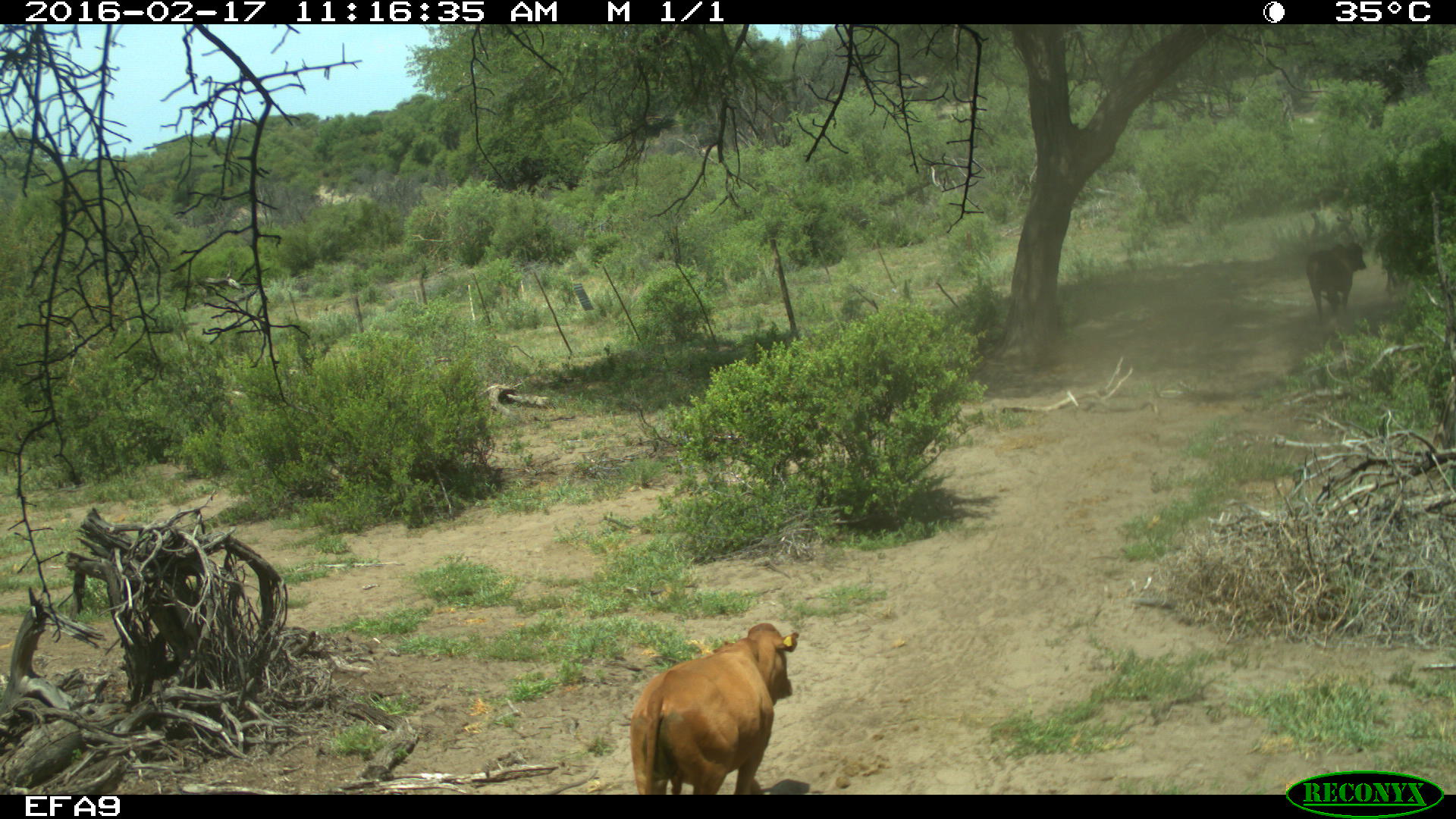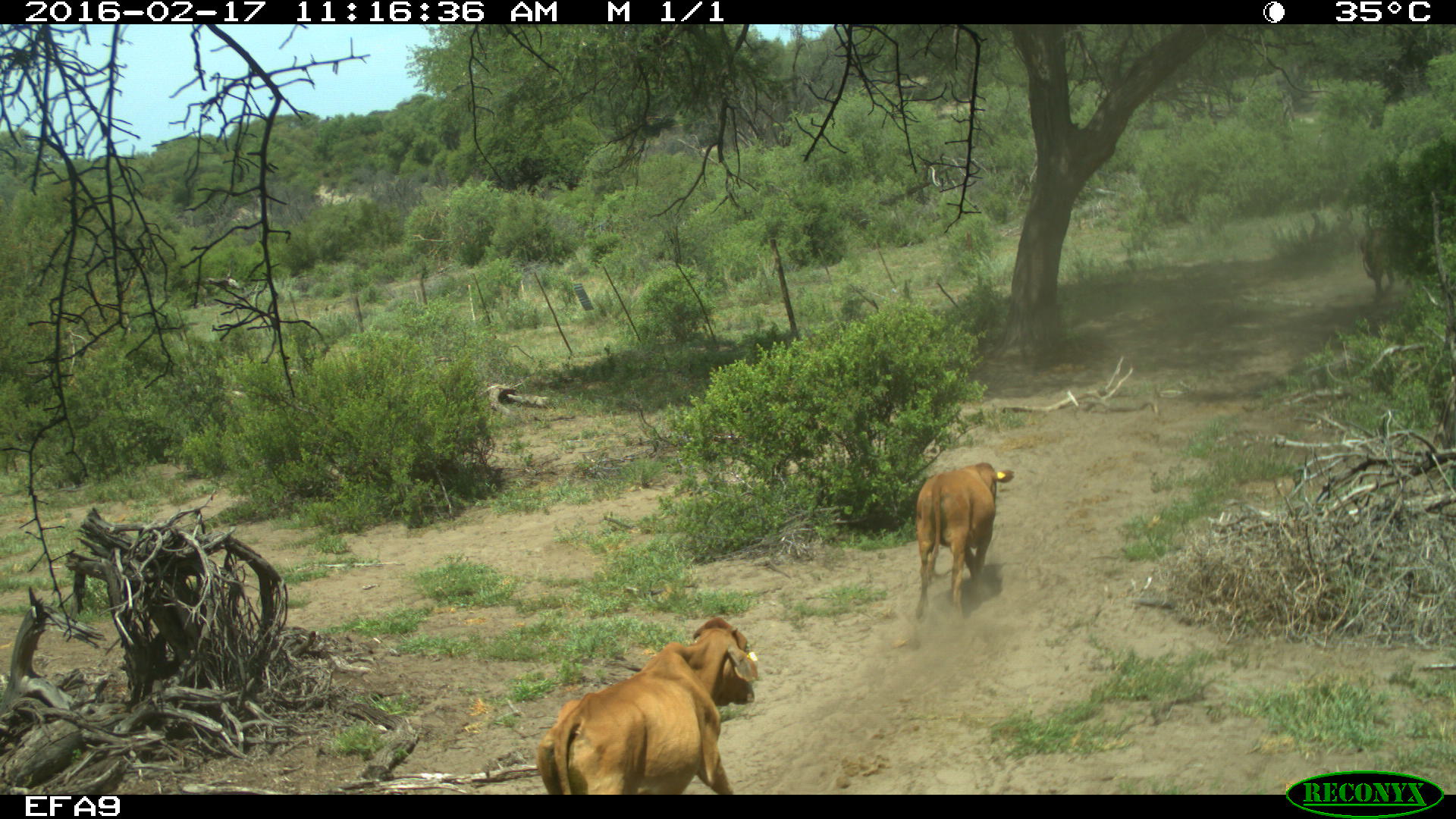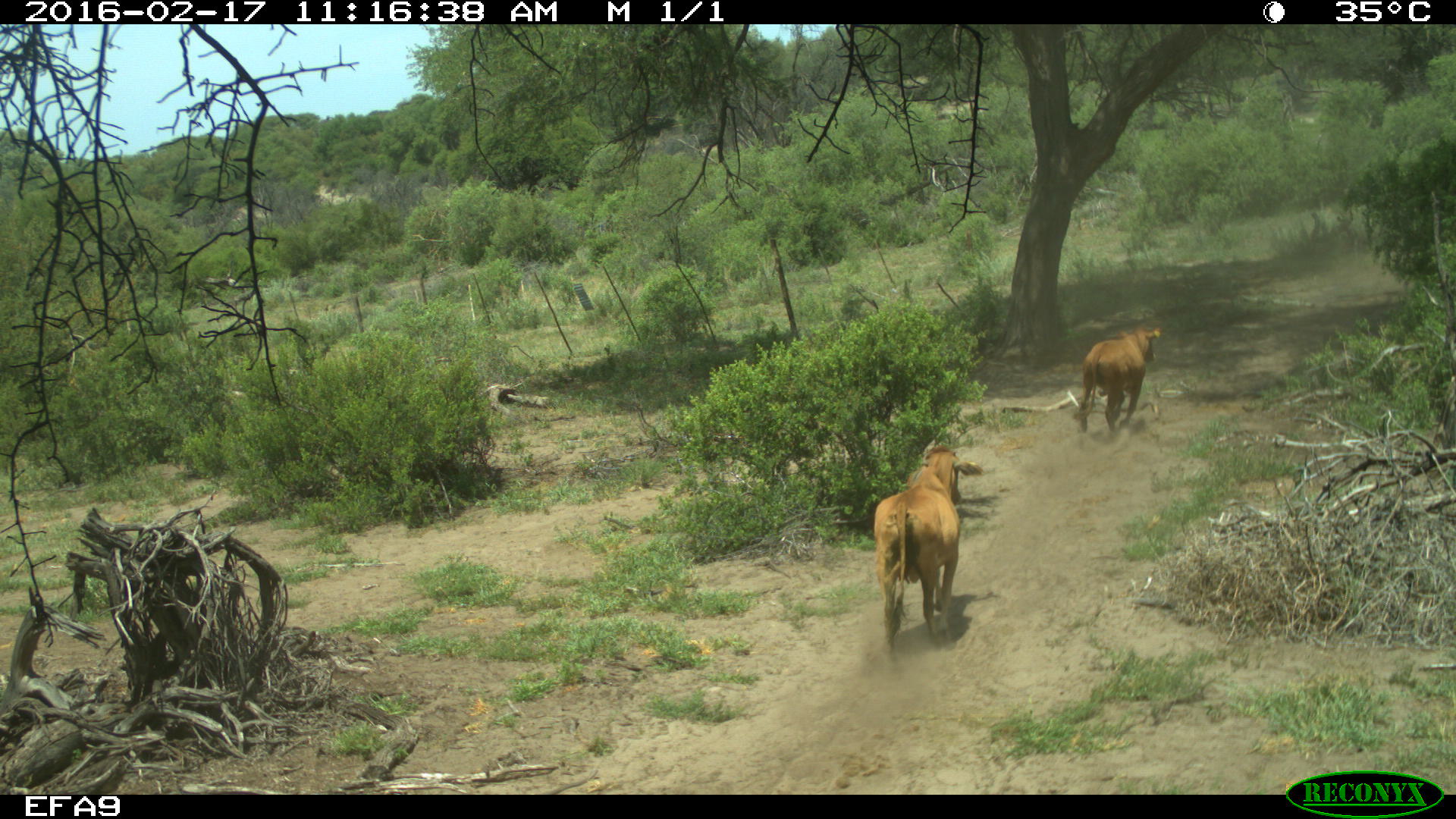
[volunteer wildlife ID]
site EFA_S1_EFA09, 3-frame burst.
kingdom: Animalia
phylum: Chordata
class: Mammalia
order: Artiodactyla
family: Bovidae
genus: Bos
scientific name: Bos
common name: cattle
Cattle (Bos), count 3. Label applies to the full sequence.